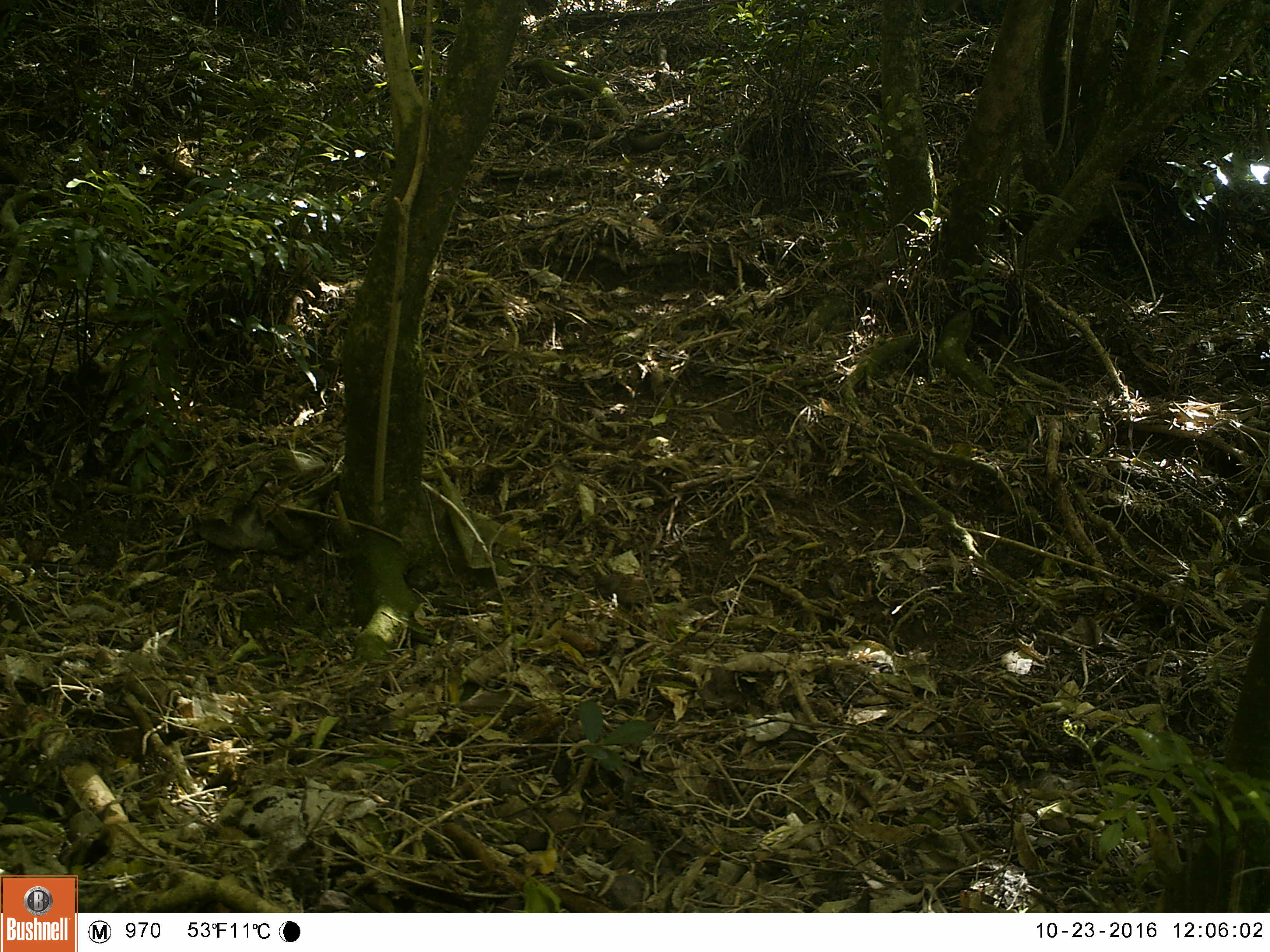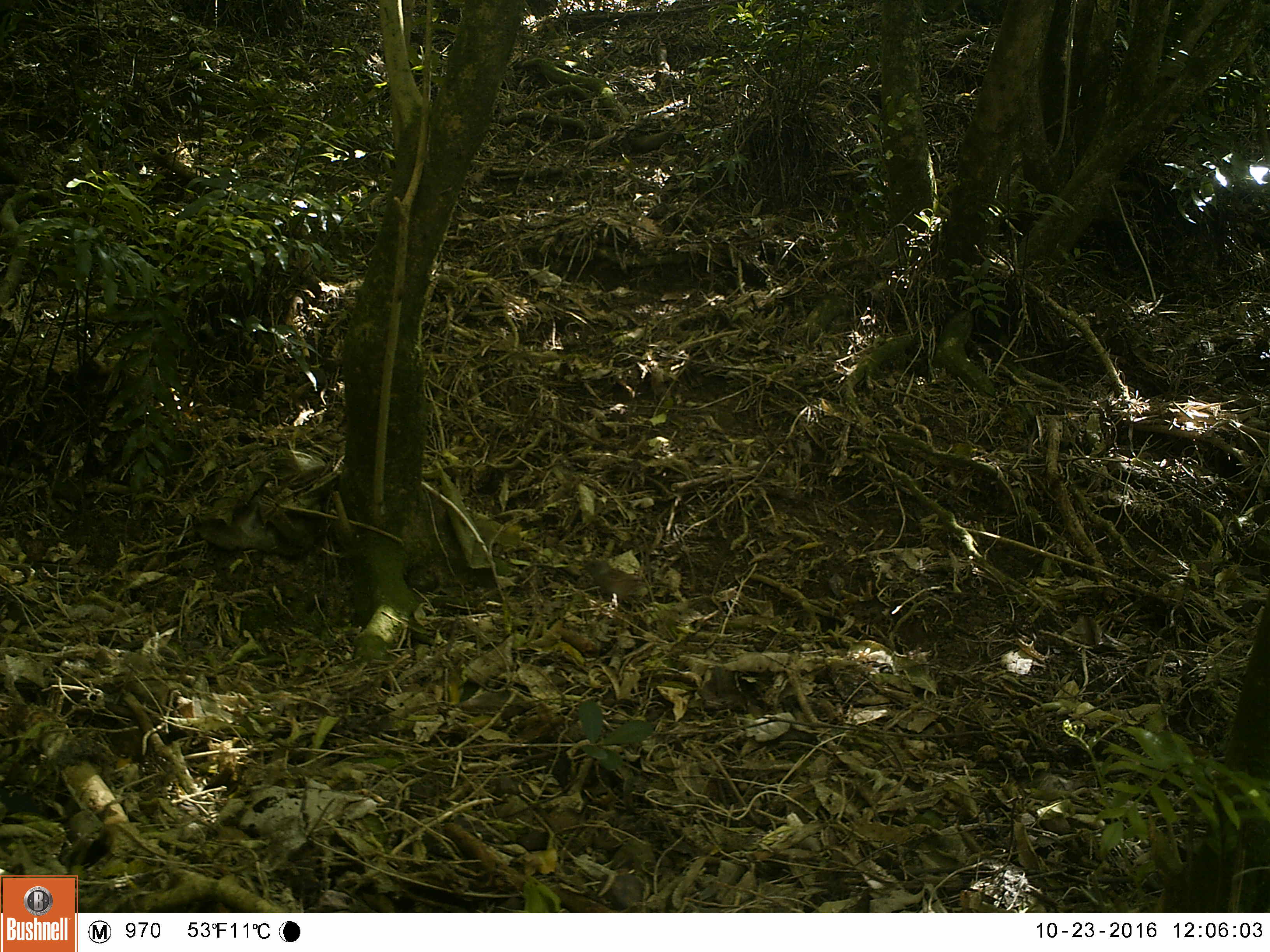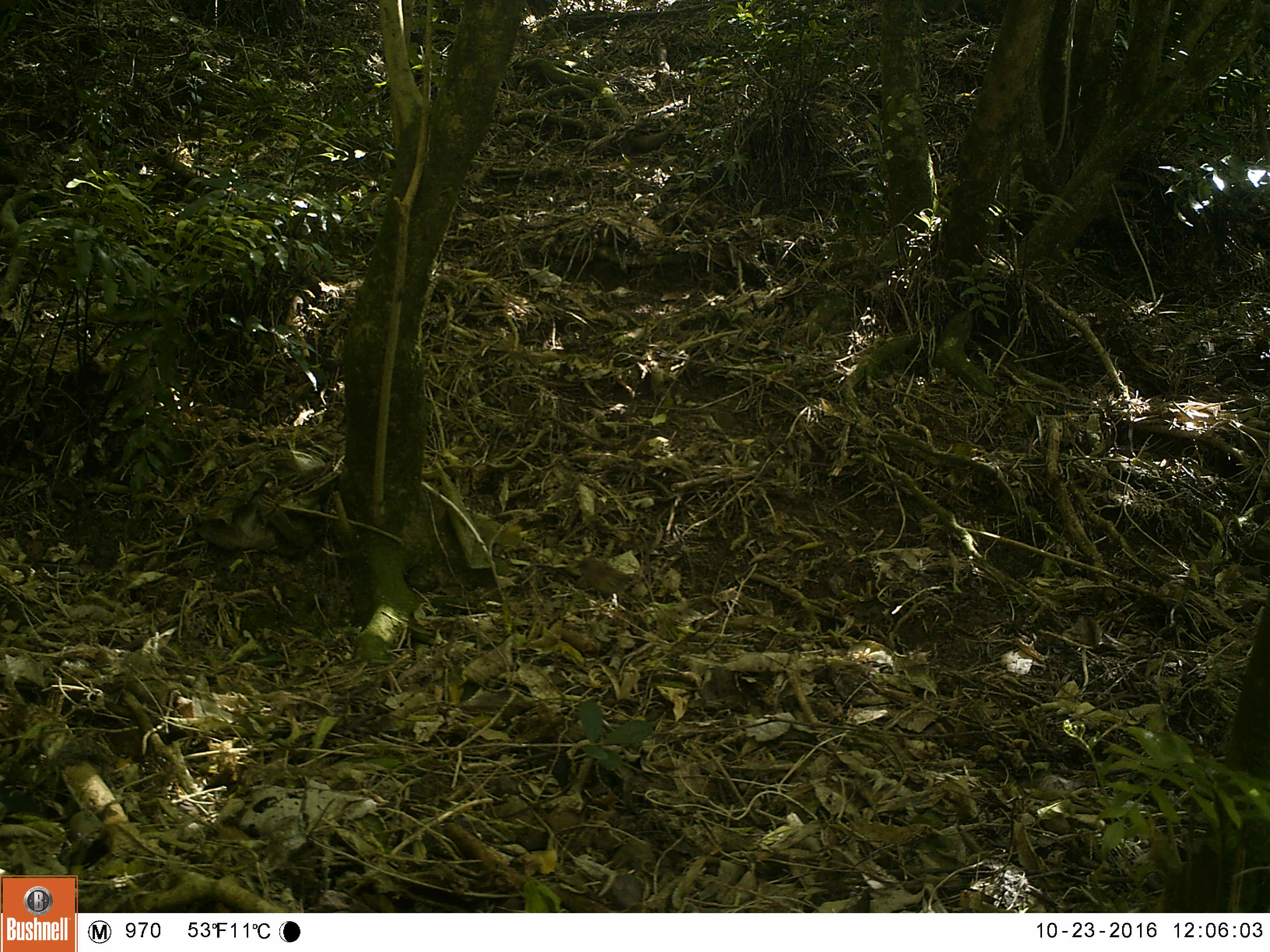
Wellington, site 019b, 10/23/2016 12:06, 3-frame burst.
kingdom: Animalia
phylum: Chordata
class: Aves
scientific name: Aves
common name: bird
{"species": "bird (Aves)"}